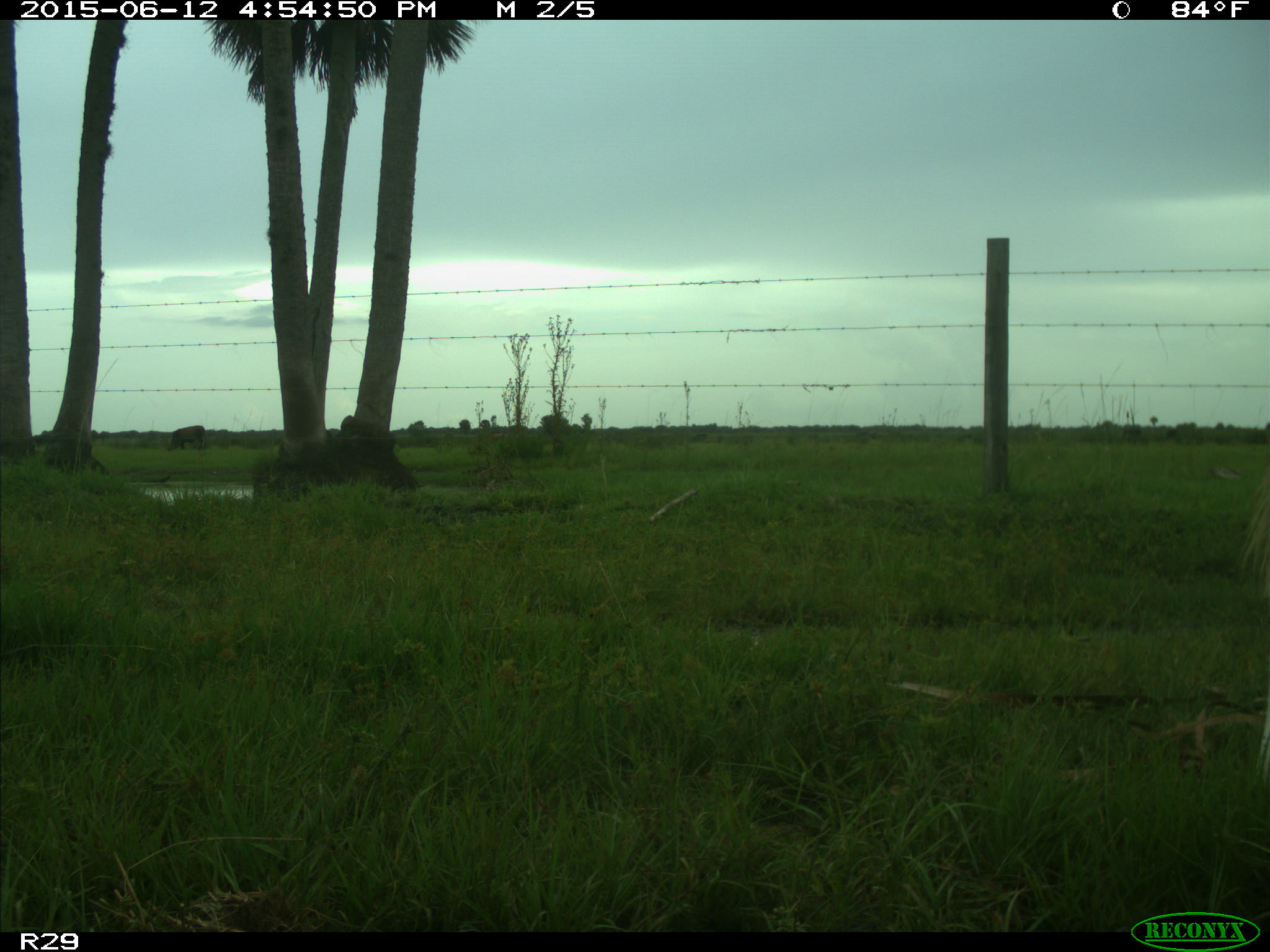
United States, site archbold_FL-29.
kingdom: Animalia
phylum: Chordata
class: Mammalia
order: Artiodactyla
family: Bovidae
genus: Bos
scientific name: Bos taurus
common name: domestic cow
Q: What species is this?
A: Bos taurus (domestic cow).